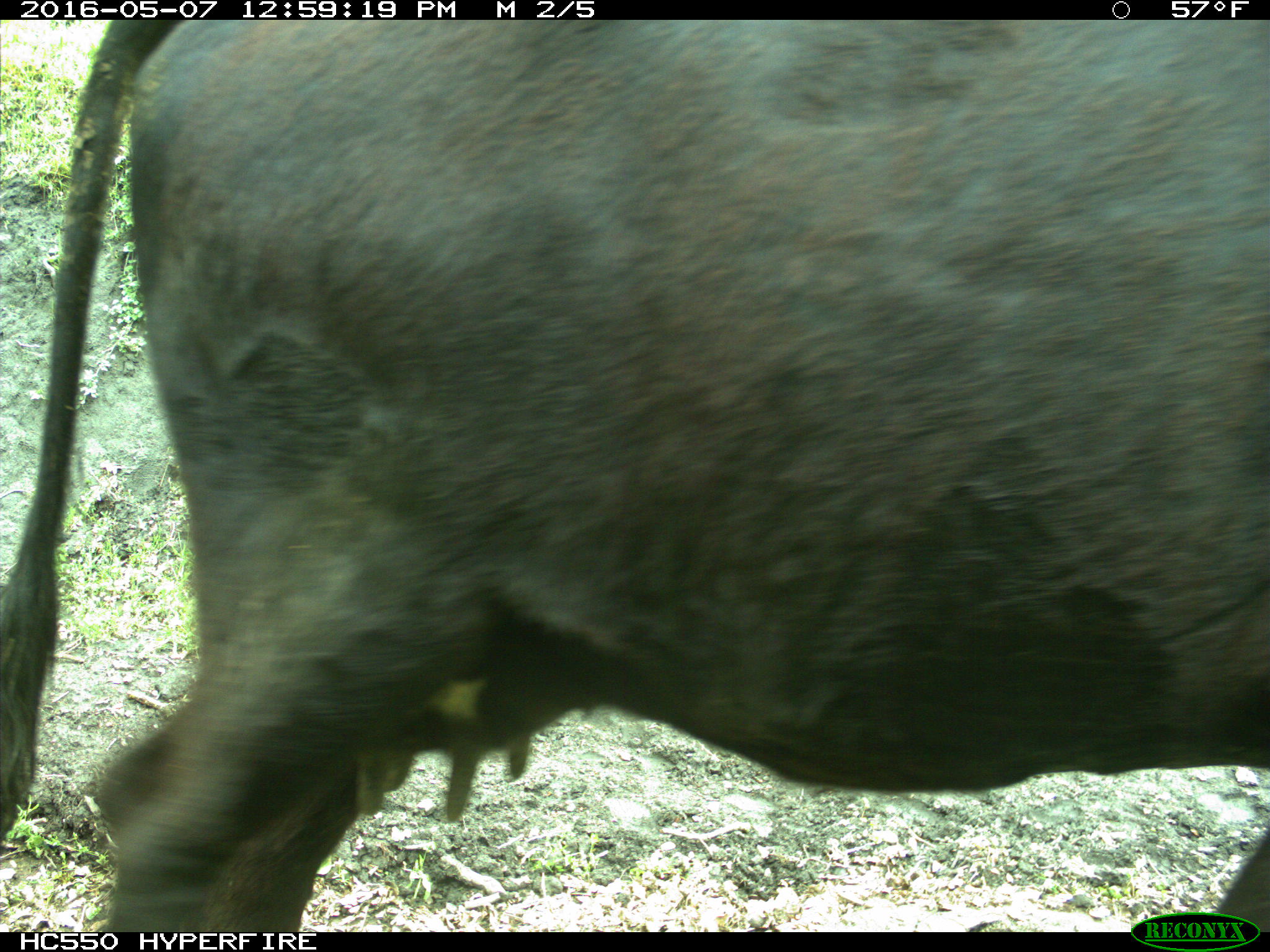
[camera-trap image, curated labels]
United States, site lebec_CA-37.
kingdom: Animalia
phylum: Chordata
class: Mammalia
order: Artiodactyla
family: Bovidae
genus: Bos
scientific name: Bos taurus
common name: domestic cow